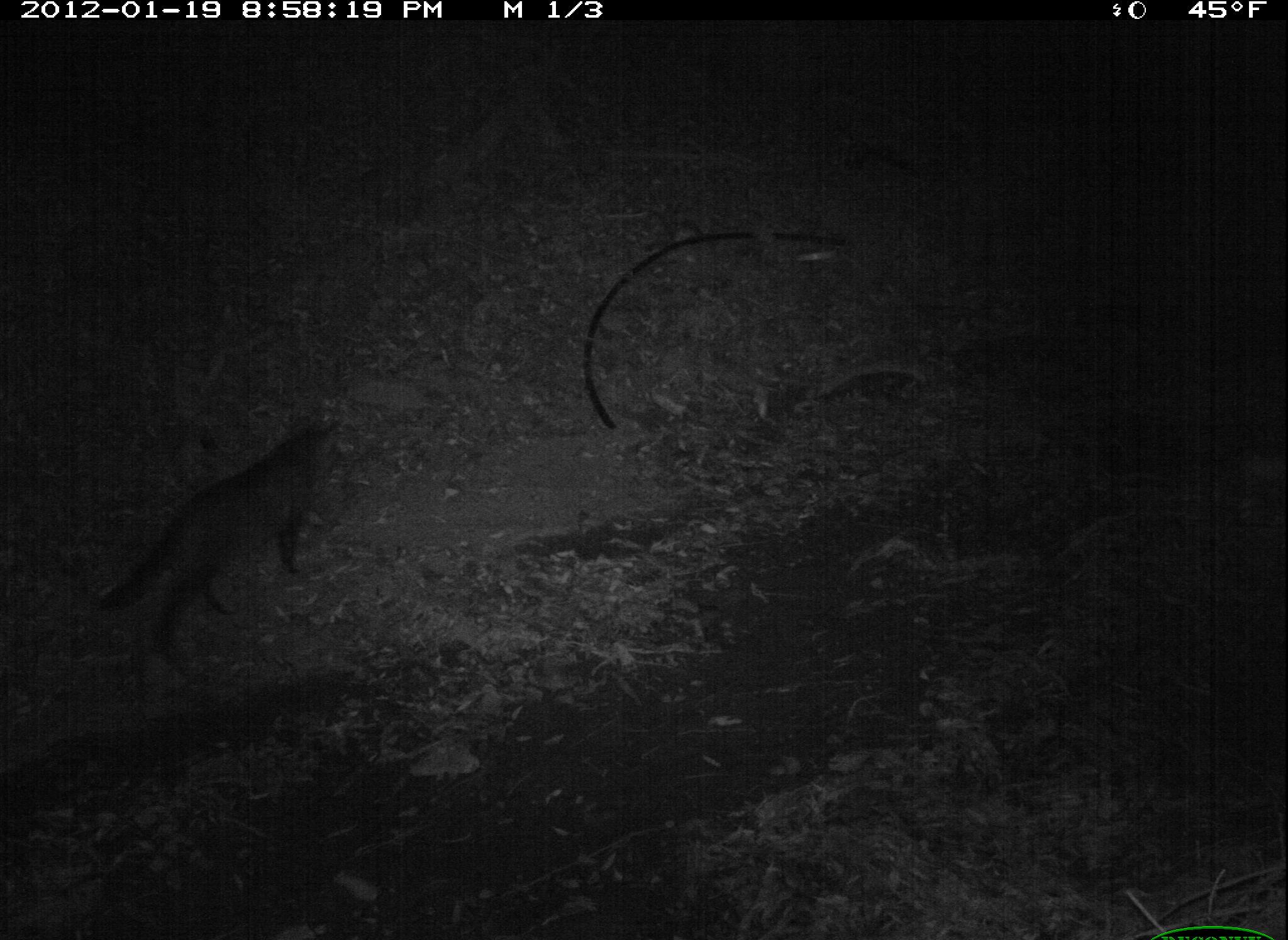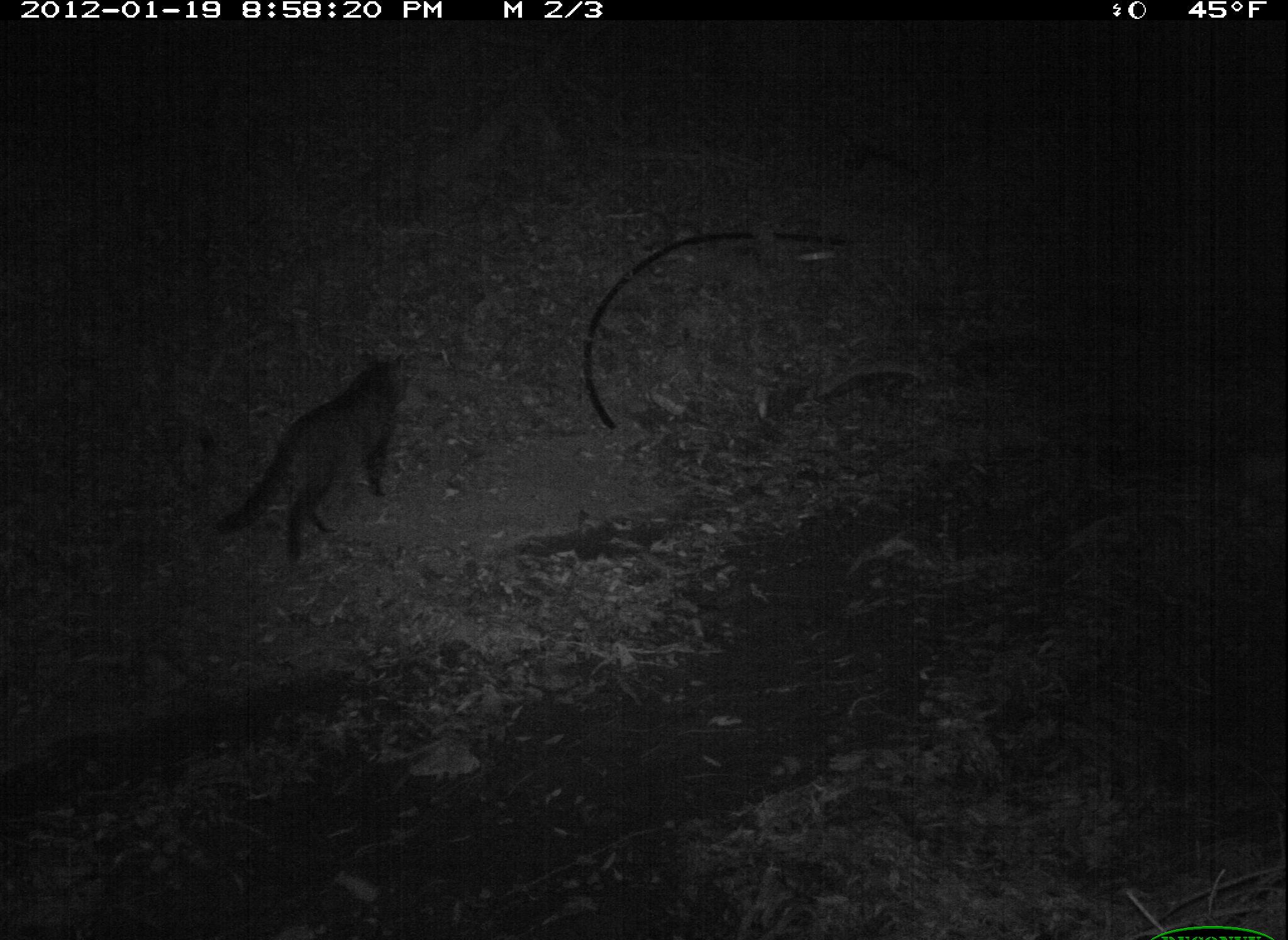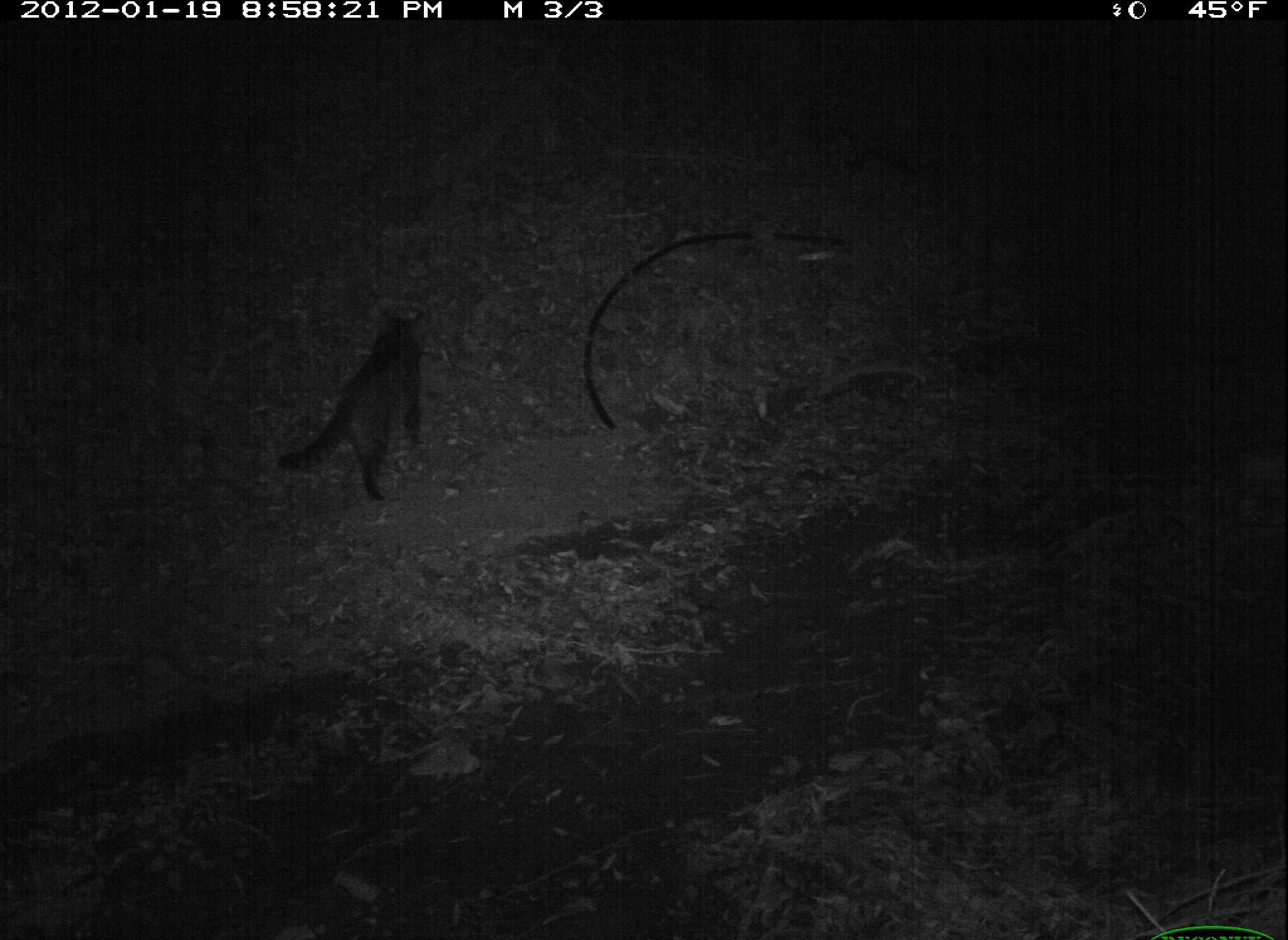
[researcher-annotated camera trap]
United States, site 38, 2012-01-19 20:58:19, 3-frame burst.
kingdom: Animalia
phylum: Chordata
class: Mammalia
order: Carnivora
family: Felidae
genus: Felis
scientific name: Felis catus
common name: cat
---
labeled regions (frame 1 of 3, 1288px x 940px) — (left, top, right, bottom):
cat: (79, 408, 362, 710)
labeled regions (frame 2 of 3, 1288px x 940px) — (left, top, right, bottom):
cat: (209, 343, 435, 581)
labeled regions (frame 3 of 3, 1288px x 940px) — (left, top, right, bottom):
cat: (275, 309, 470, 512)